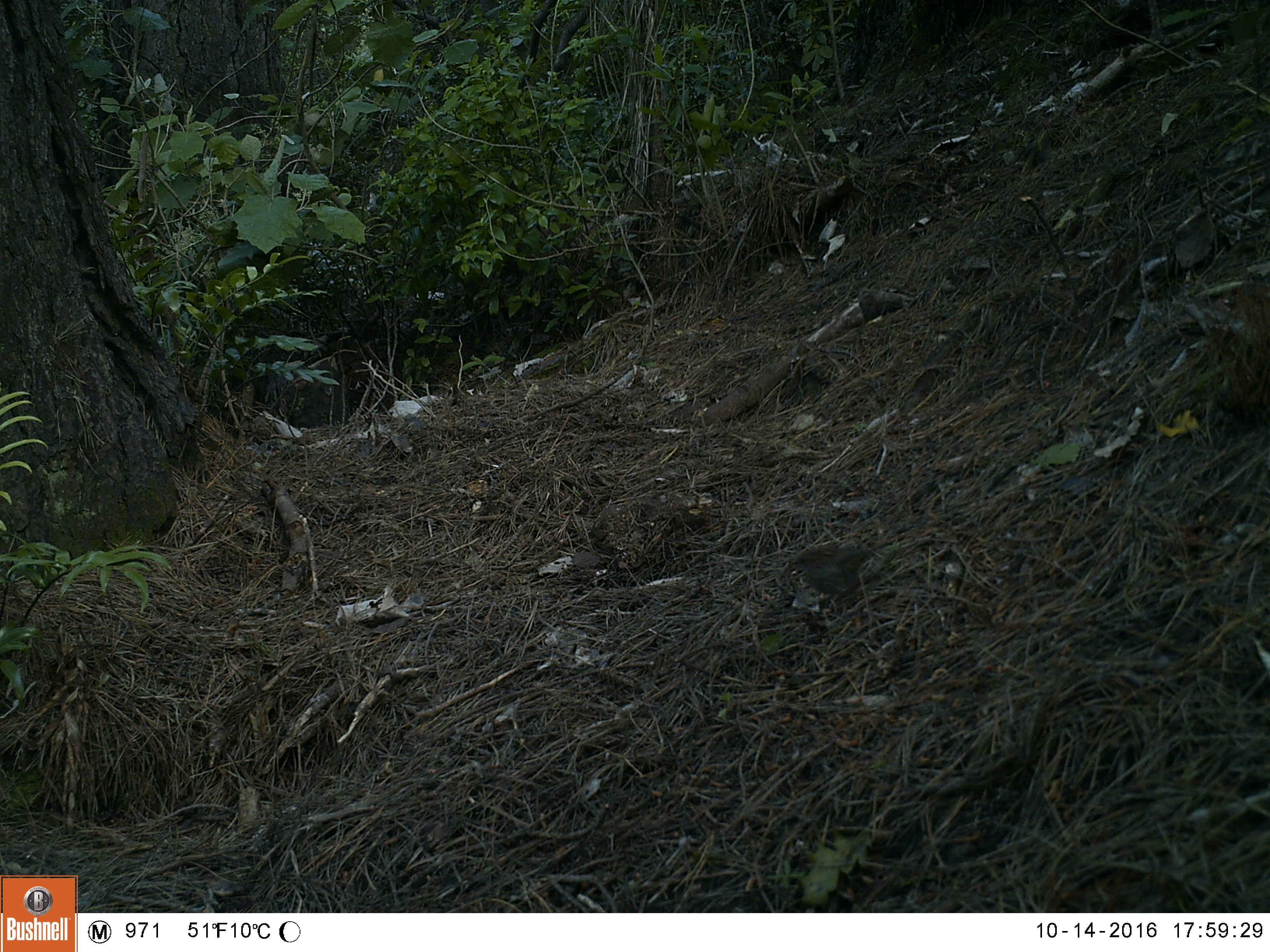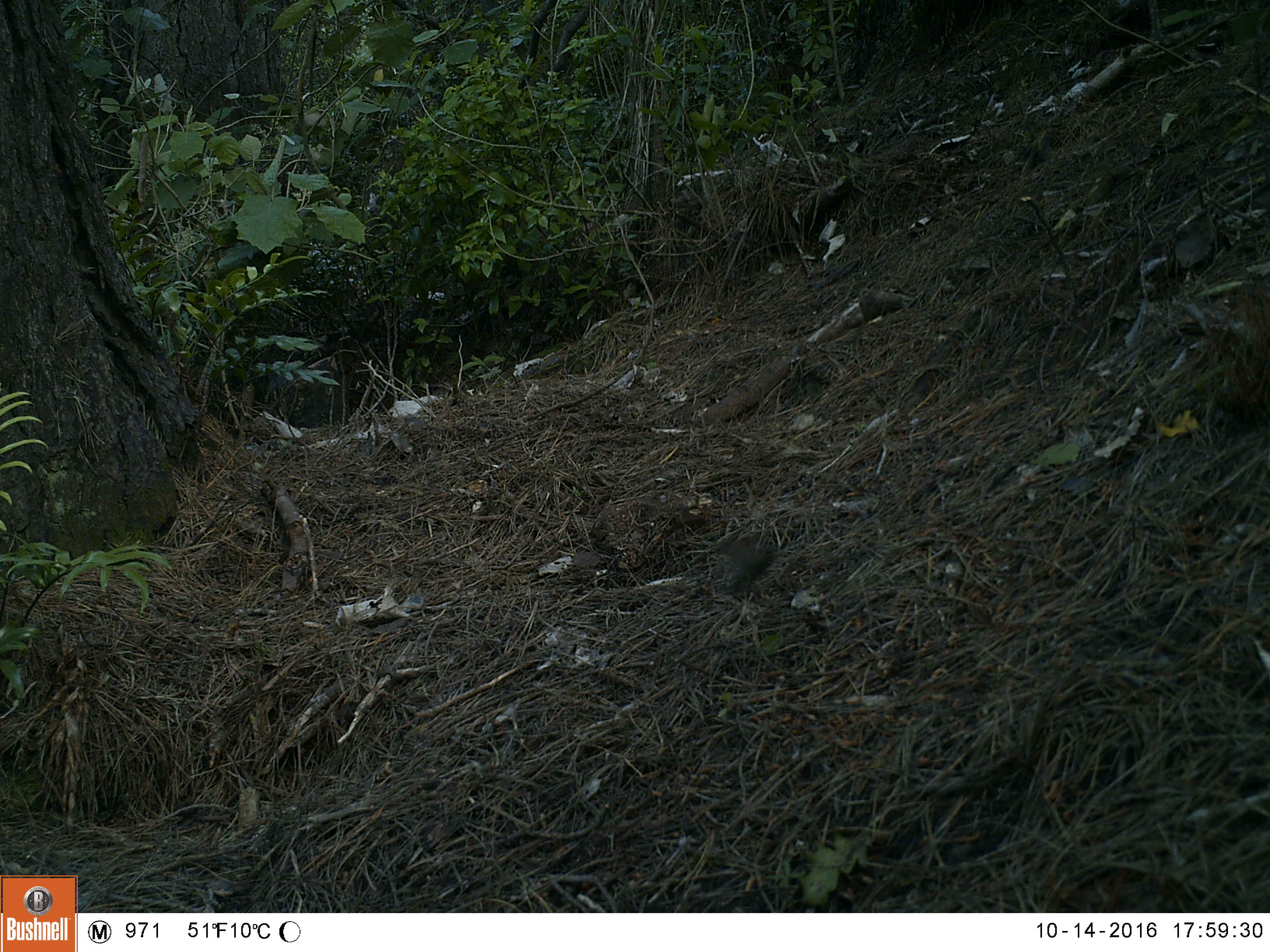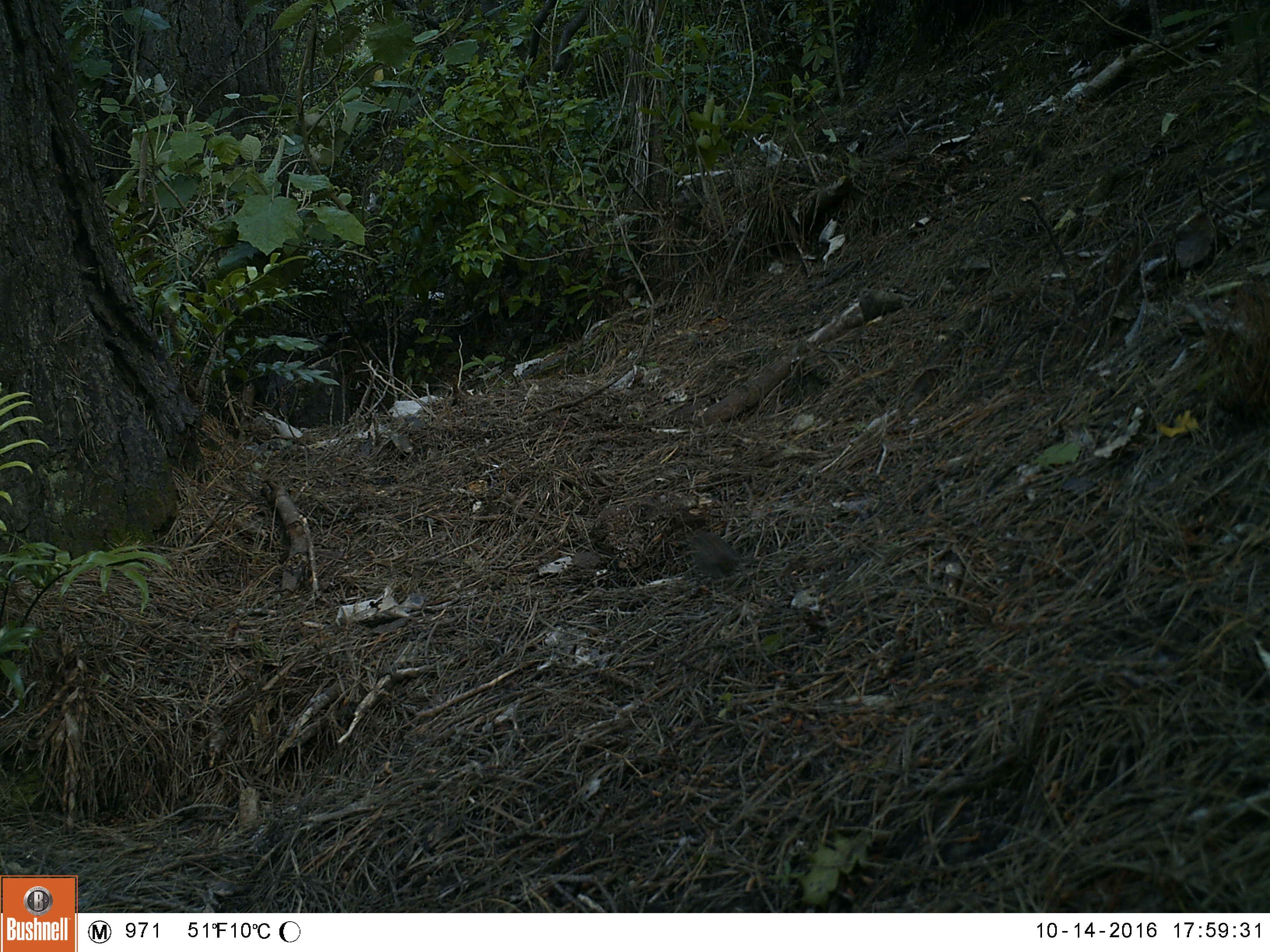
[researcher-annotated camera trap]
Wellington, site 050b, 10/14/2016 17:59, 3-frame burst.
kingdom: Animalia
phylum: Chordata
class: Aves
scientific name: Aves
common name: bird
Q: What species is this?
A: Bird (Aves).